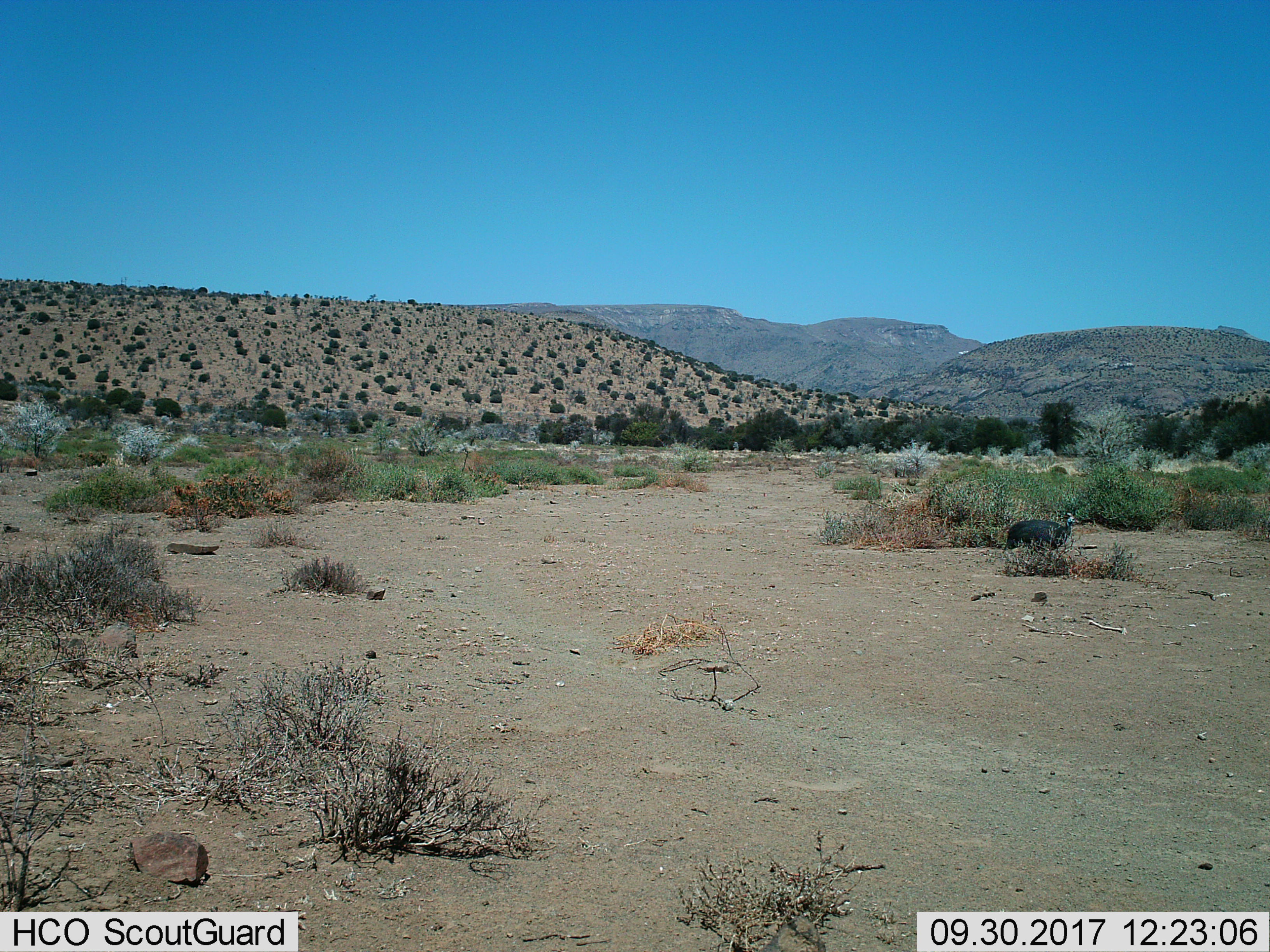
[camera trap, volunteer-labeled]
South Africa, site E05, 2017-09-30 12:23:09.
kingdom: Animalia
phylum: Chordata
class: Aves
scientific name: Aves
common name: bird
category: birdother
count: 1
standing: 20%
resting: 20%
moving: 60%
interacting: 0%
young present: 0%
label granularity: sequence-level